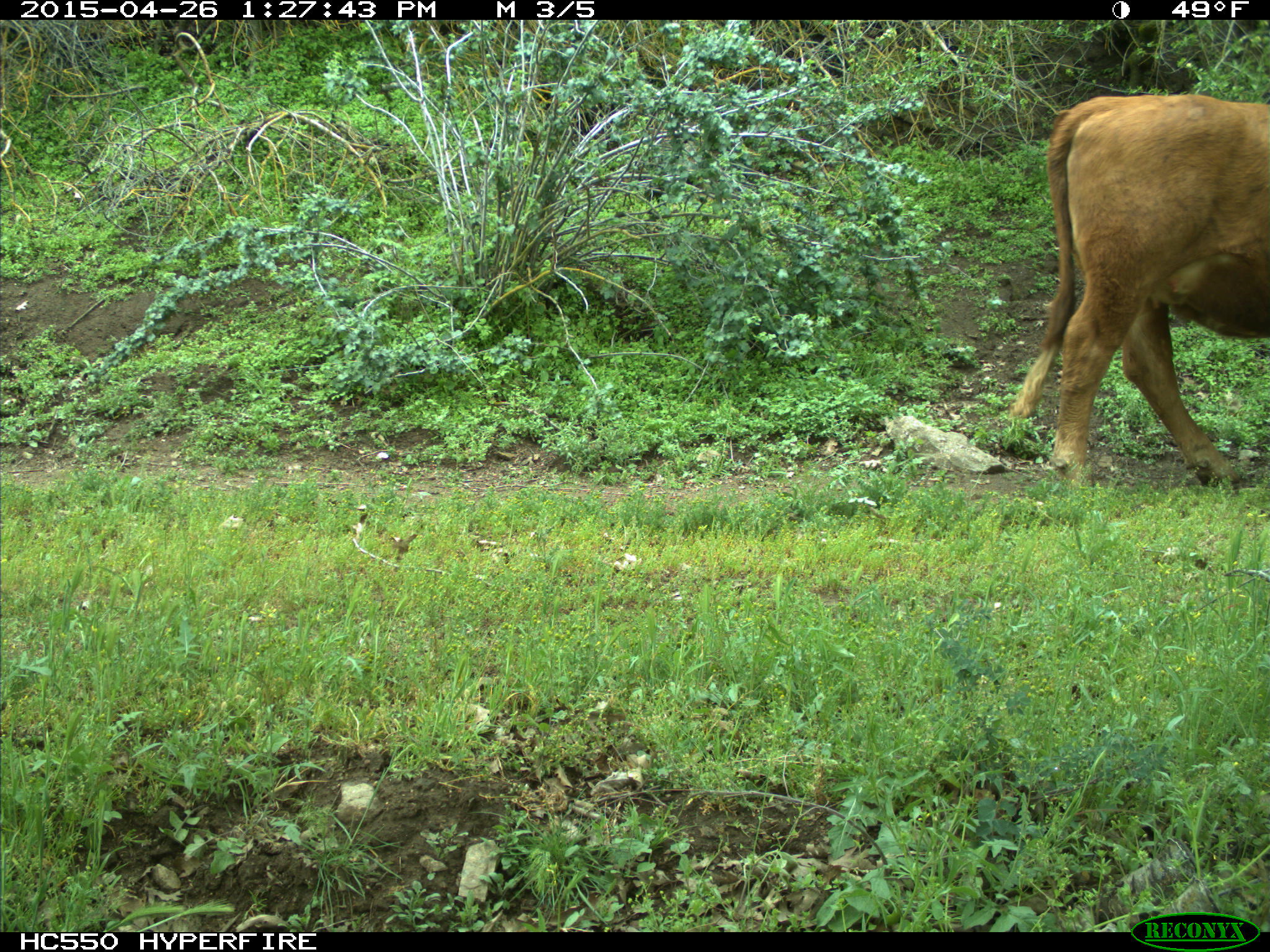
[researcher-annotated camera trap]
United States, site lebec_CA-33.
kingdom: Animalia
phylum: Chordata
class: Mammalia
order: Artiodactyla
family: Bovidae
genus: Bos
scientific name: Bos taurus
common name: domestic cow